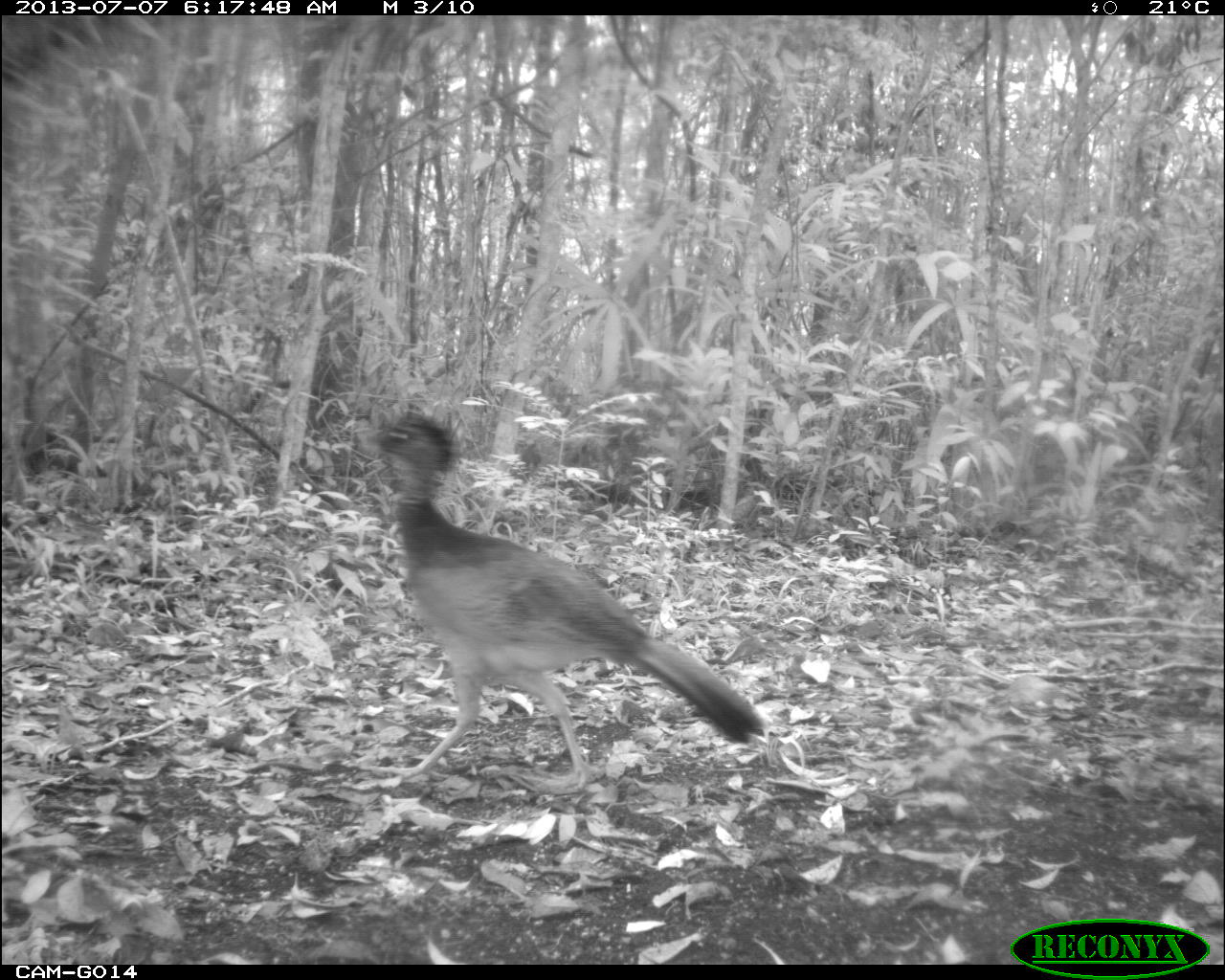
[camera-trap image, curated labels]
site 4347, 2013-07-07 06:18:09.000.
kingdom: Animalia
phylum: Chordata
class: Aves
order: Galliformes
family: Cracidae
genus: Crax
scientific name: Crax rubra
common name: great curassow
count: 1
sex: female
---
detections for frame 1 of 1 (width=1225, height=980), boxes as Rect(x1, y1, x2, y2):
crax rubra: Rect(366, 404, 767, 793)